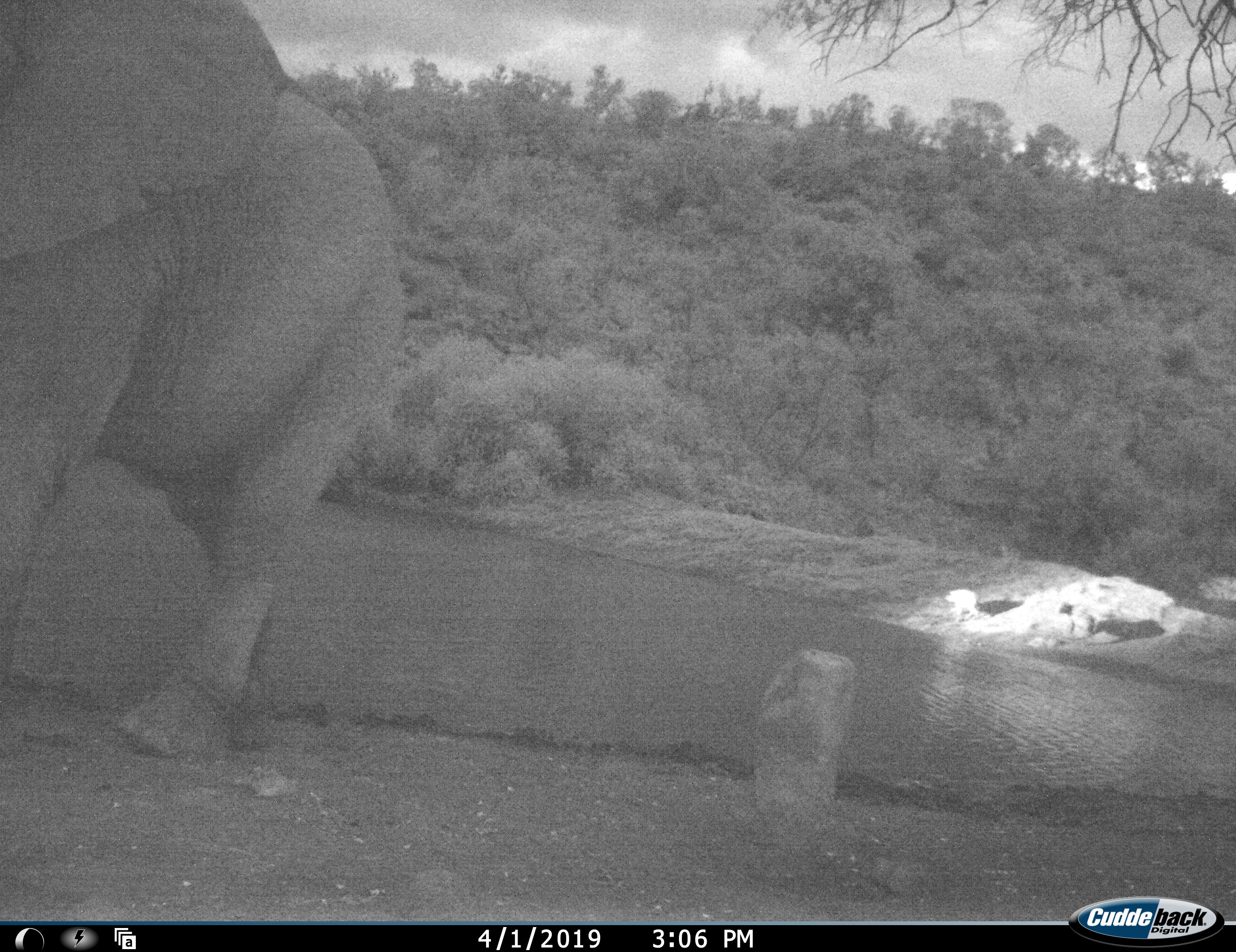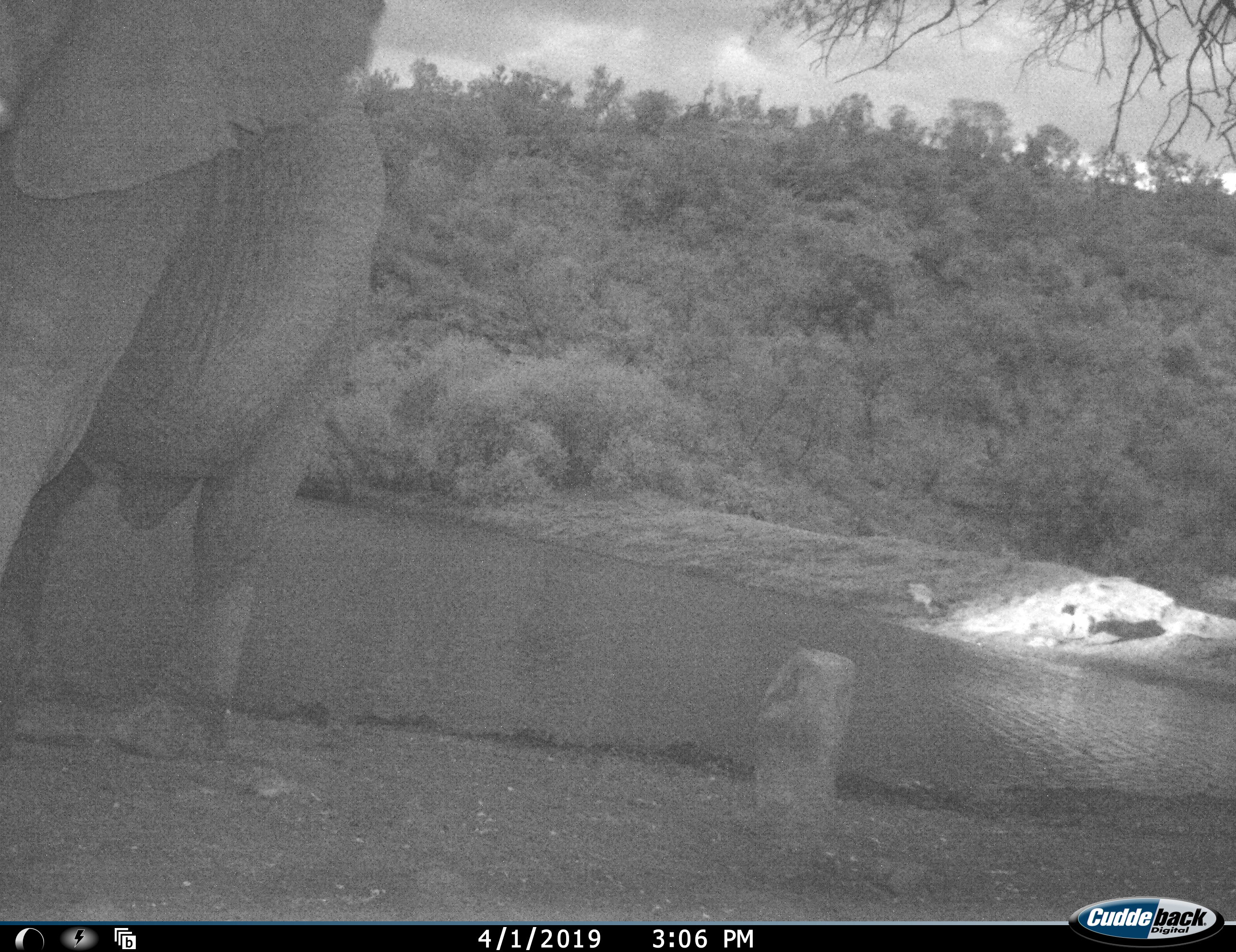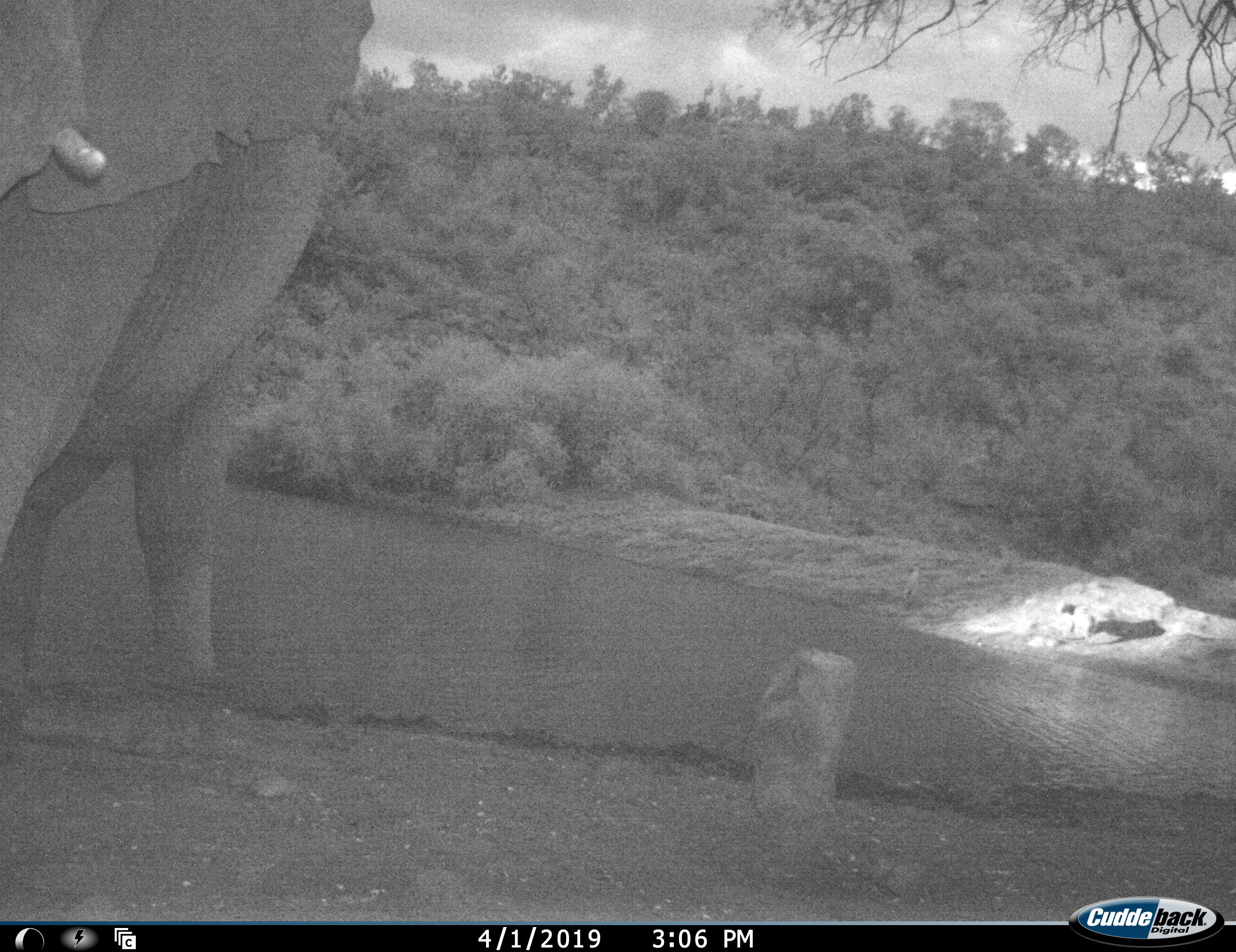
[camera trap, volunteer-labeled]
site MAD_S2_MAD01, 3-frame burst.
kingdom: Animalia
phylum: Chordata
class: Mammalia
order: Proboscidea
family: Elephantidae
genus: Loxodonta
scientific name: Loxodonta africana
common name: african bush elephant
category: elephant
Elephant (african bush elephant) (Loxodonta africana), count 1. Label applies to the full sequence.